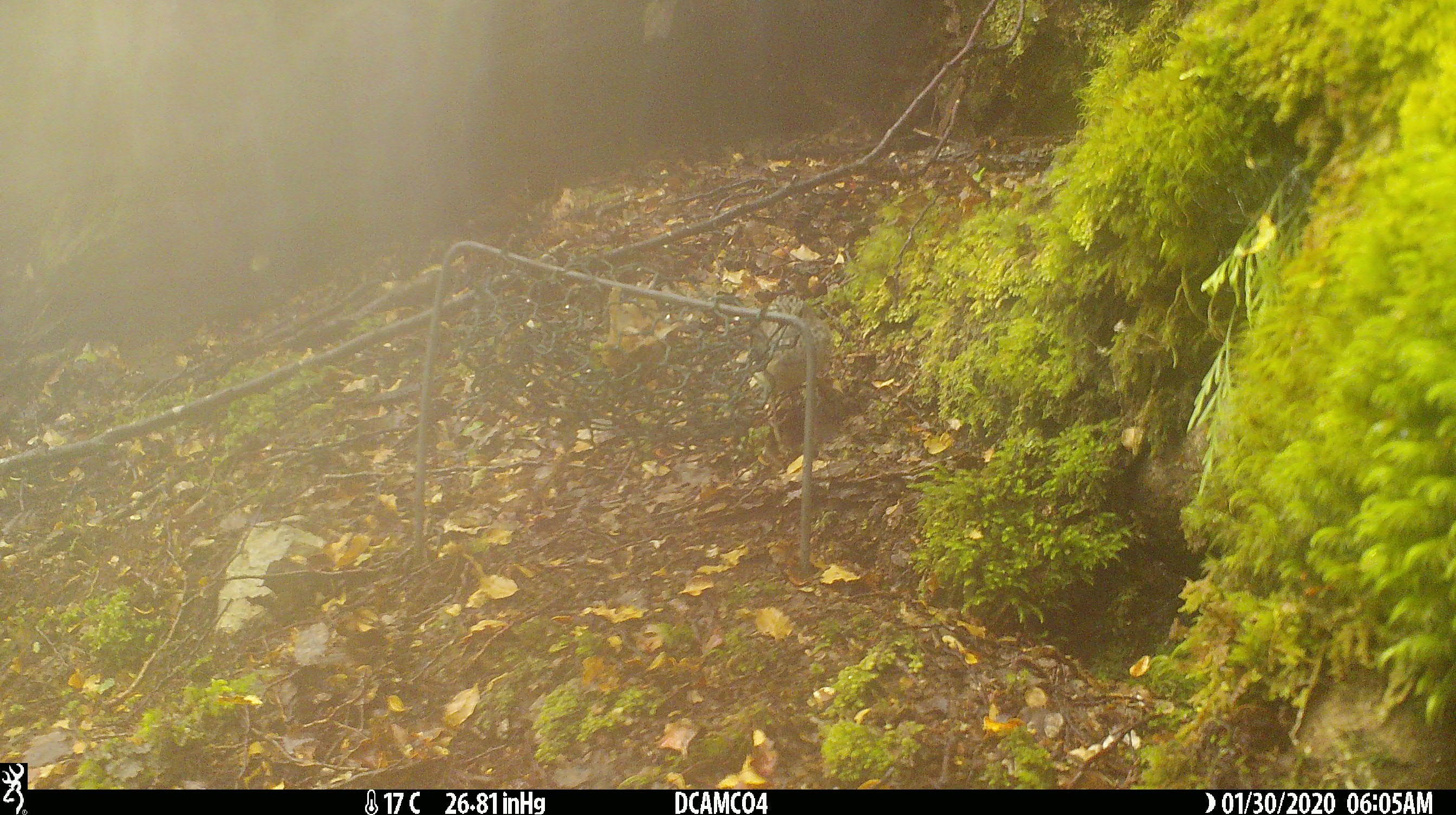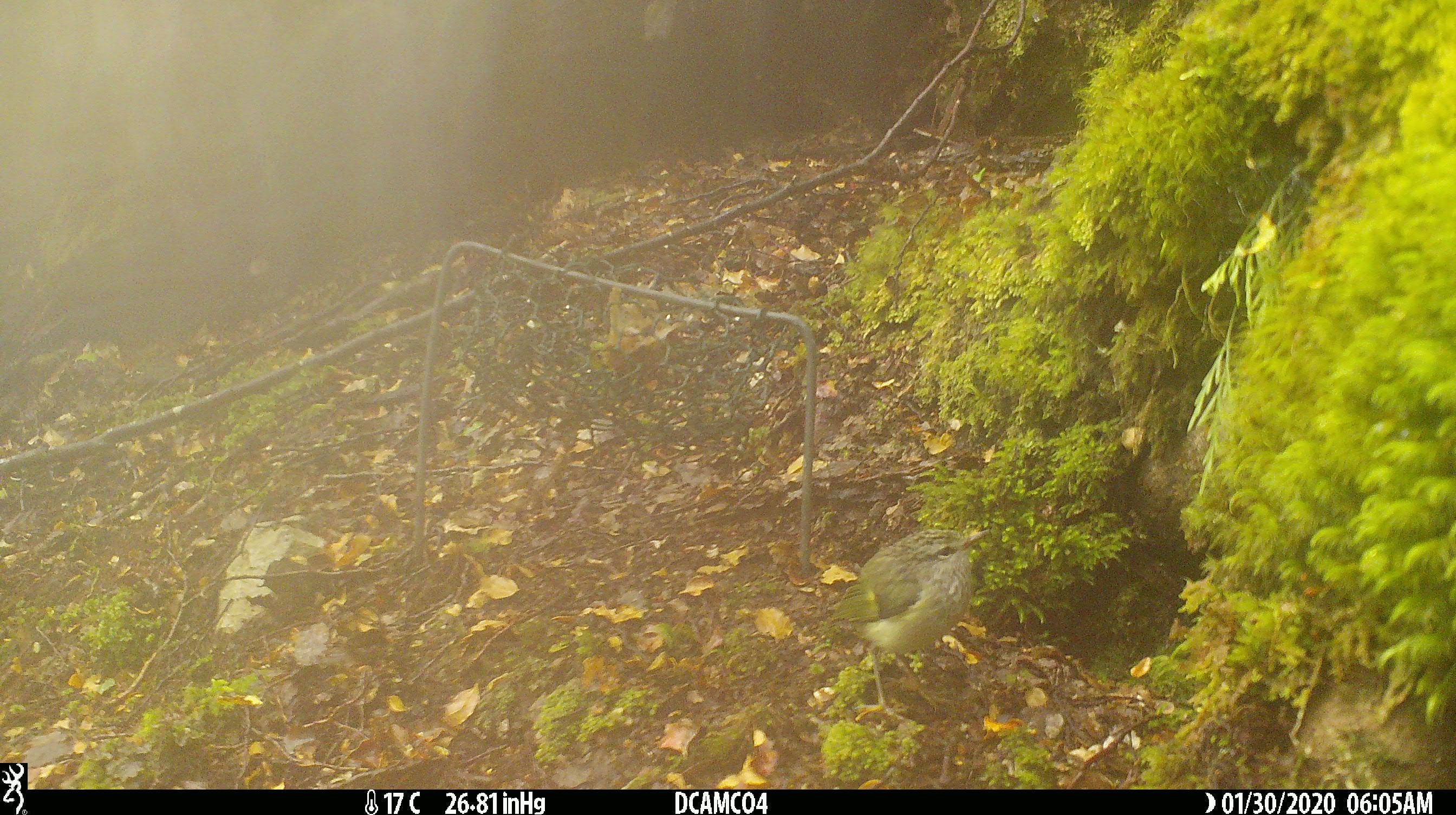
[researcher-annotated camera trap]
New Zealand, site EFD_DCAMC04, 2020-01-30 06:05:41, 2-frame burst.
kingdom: Animalia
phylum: Chordata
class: Aves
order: Passeriformes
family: Acanthisittidae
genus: Acanthisitta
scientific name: Acanthisitta chloris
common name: rifleman